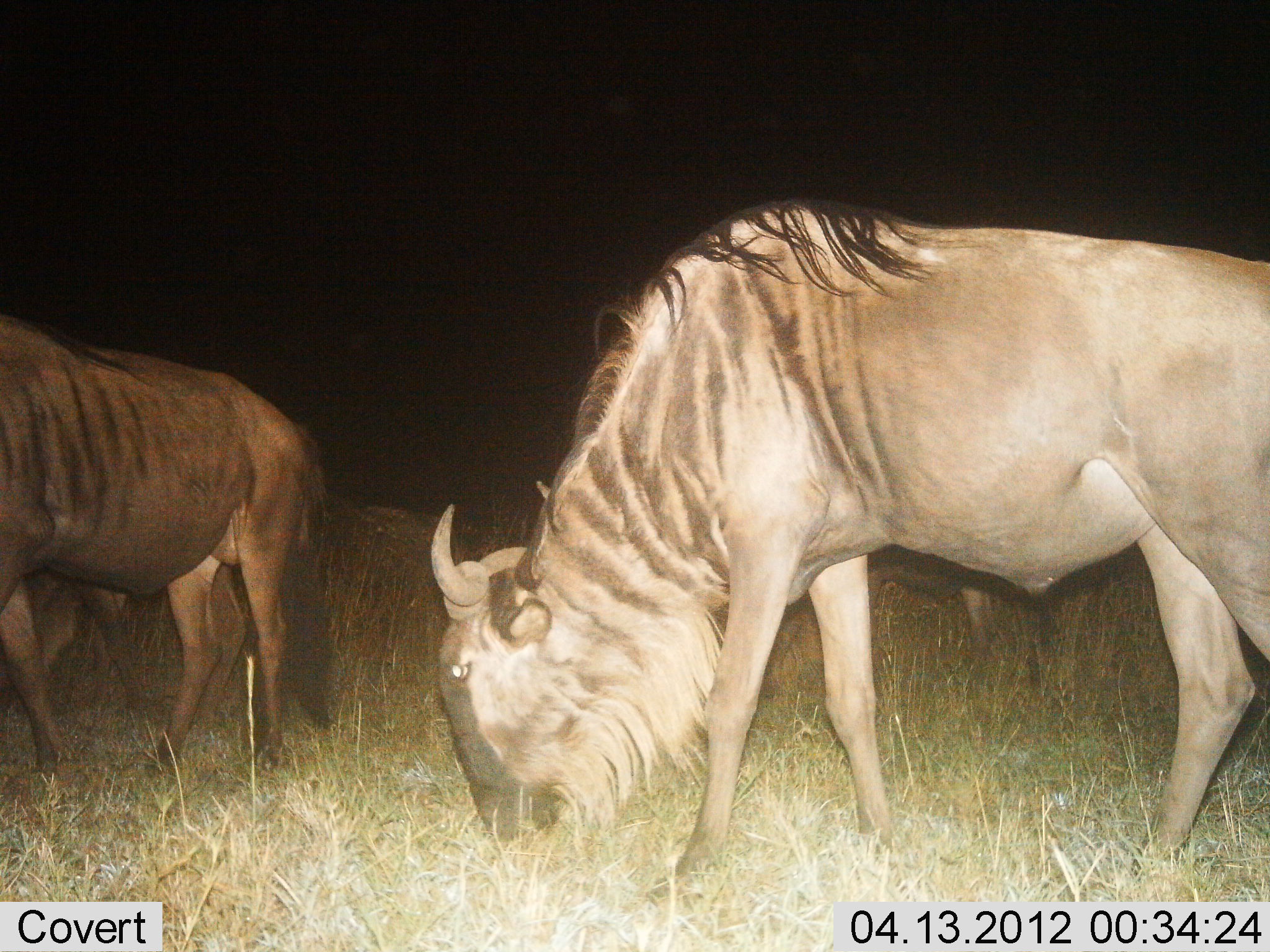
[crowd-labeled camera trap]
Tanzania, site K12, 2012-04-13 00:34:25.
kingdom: Animalia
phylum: Chordata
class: Mammalia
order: Artiodactyla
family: Bovidae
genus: Connochaetes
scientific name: Connochaetes taurinus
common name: blue wildebeest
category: wildebeest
Wildebeest (blue wildebeest) (Connochaetes taurinus), count 3. Behavior (volunteer vote fractions): standing 39%, resting 6%, moving 22%, interacting 0%. Young present (vote fraction): 6%. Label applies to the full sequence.